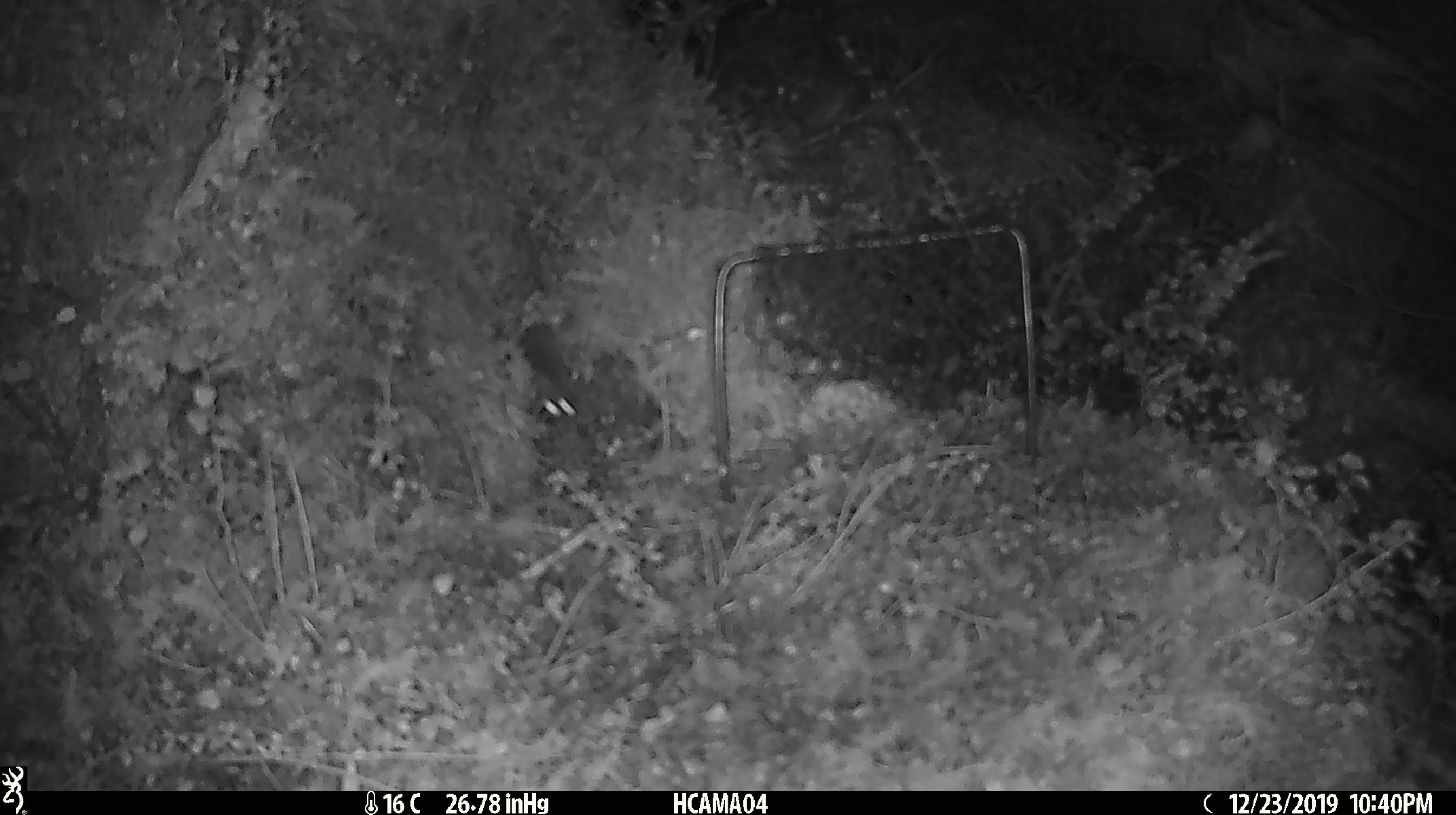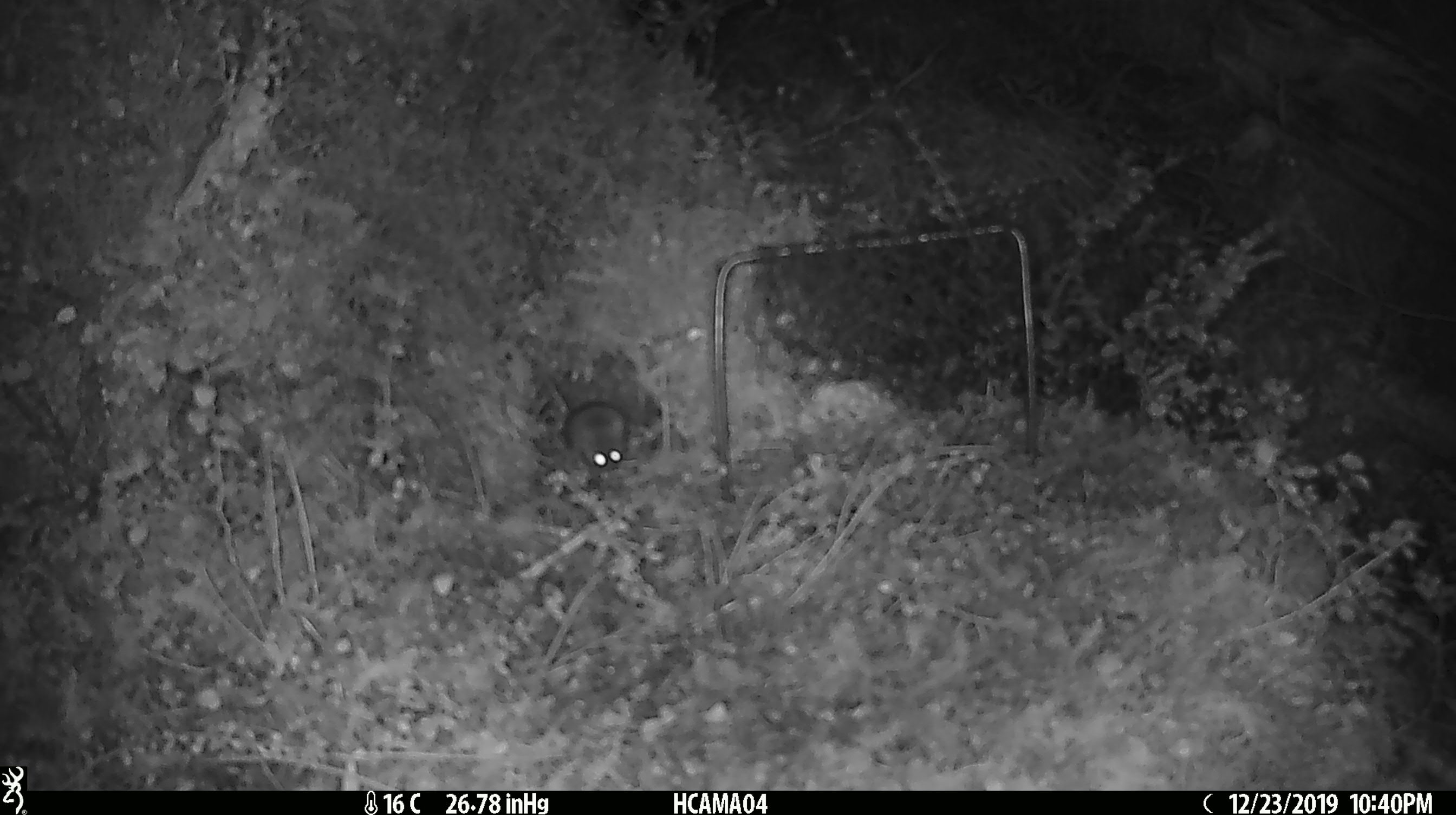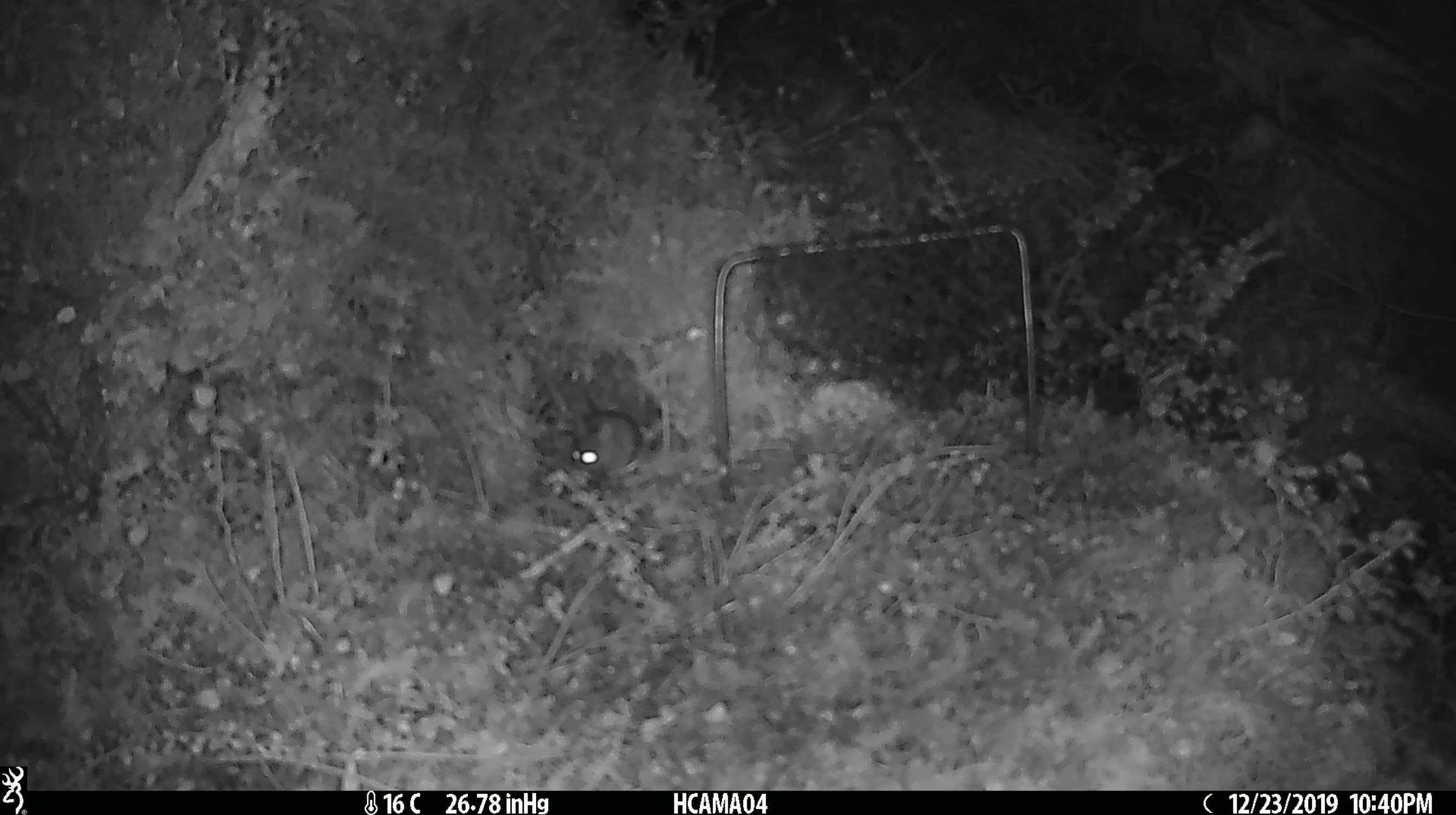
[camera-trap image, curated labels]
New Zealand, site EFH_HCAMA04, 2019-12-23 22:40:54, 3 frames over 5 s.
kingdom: Animalia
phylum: Chordata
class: Mammalia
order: Rodentia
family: Muridae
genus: Mus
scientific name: Mus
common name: mouse